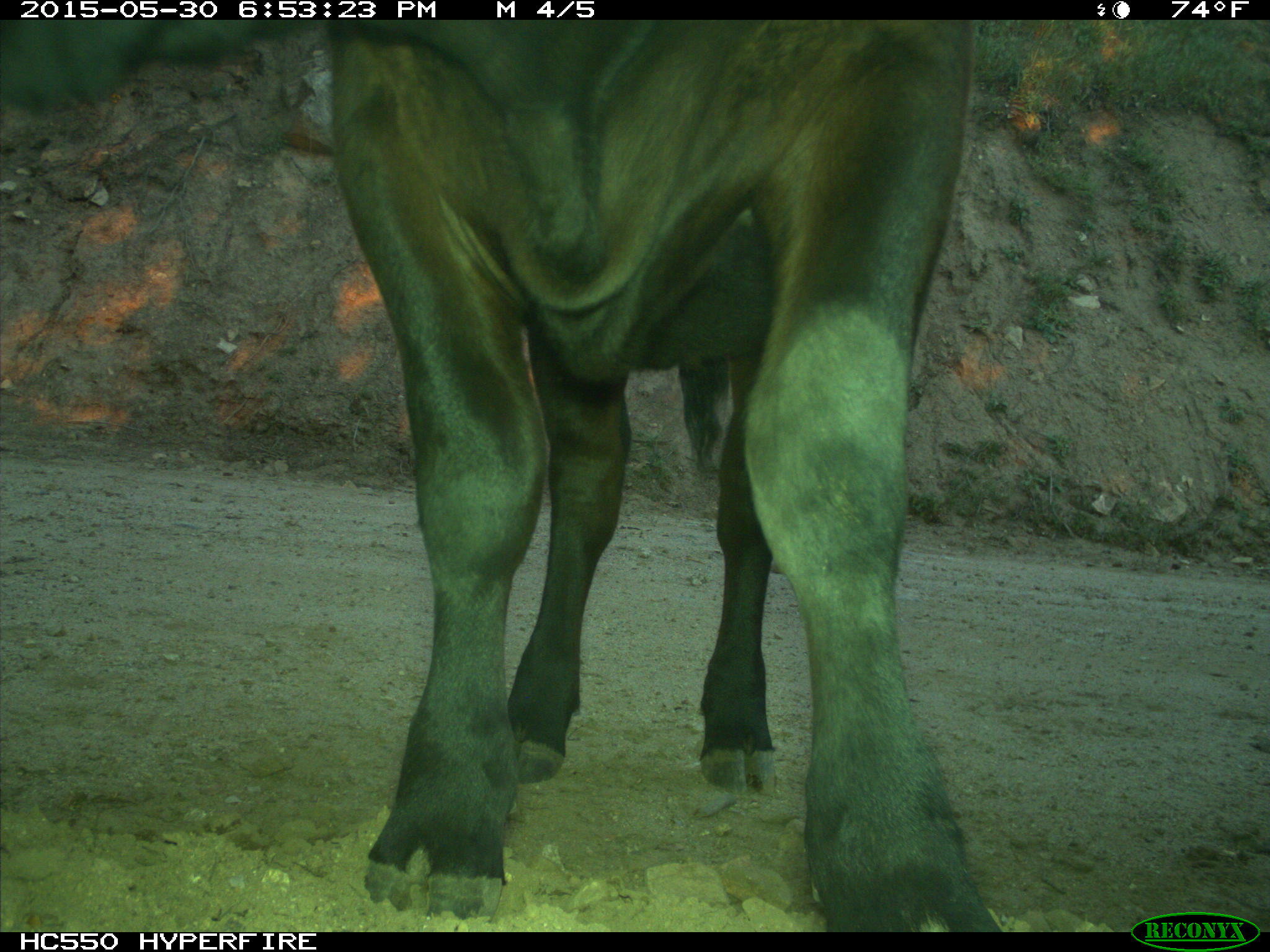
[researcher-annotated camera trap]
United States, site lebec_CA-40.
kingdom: Animalia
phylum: Chordata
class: Mammalia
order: Artiodactyla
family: Bovidae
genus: Bos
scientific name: Bos taurus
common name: domestic cow